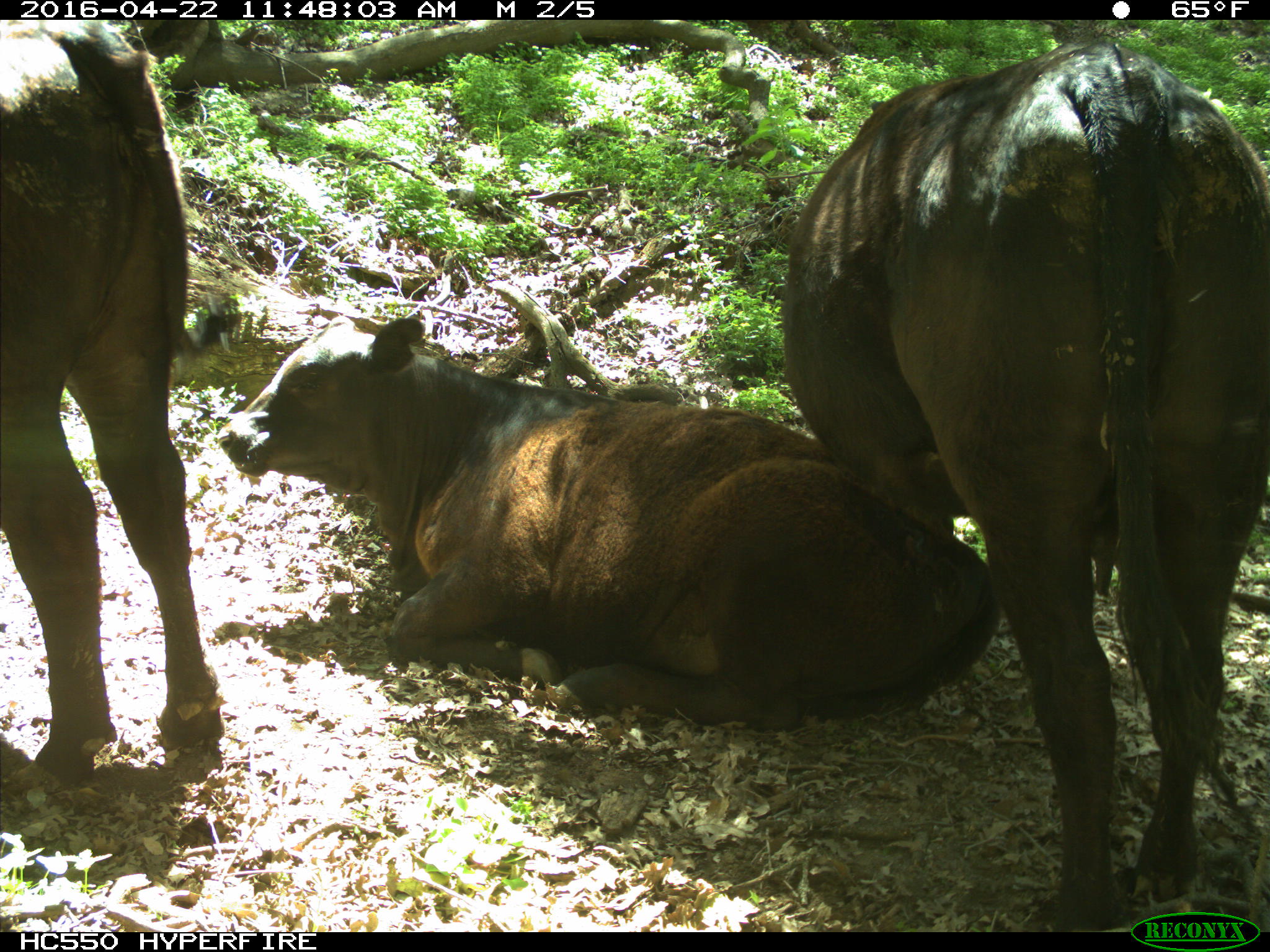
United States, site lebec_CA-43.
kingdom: Animalia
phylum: Chordata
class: Mammalia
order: Artiodactyla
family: Bovidae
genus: Bos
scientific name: Bos taurus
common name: domestic cow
Bos taurus (domestic cow).